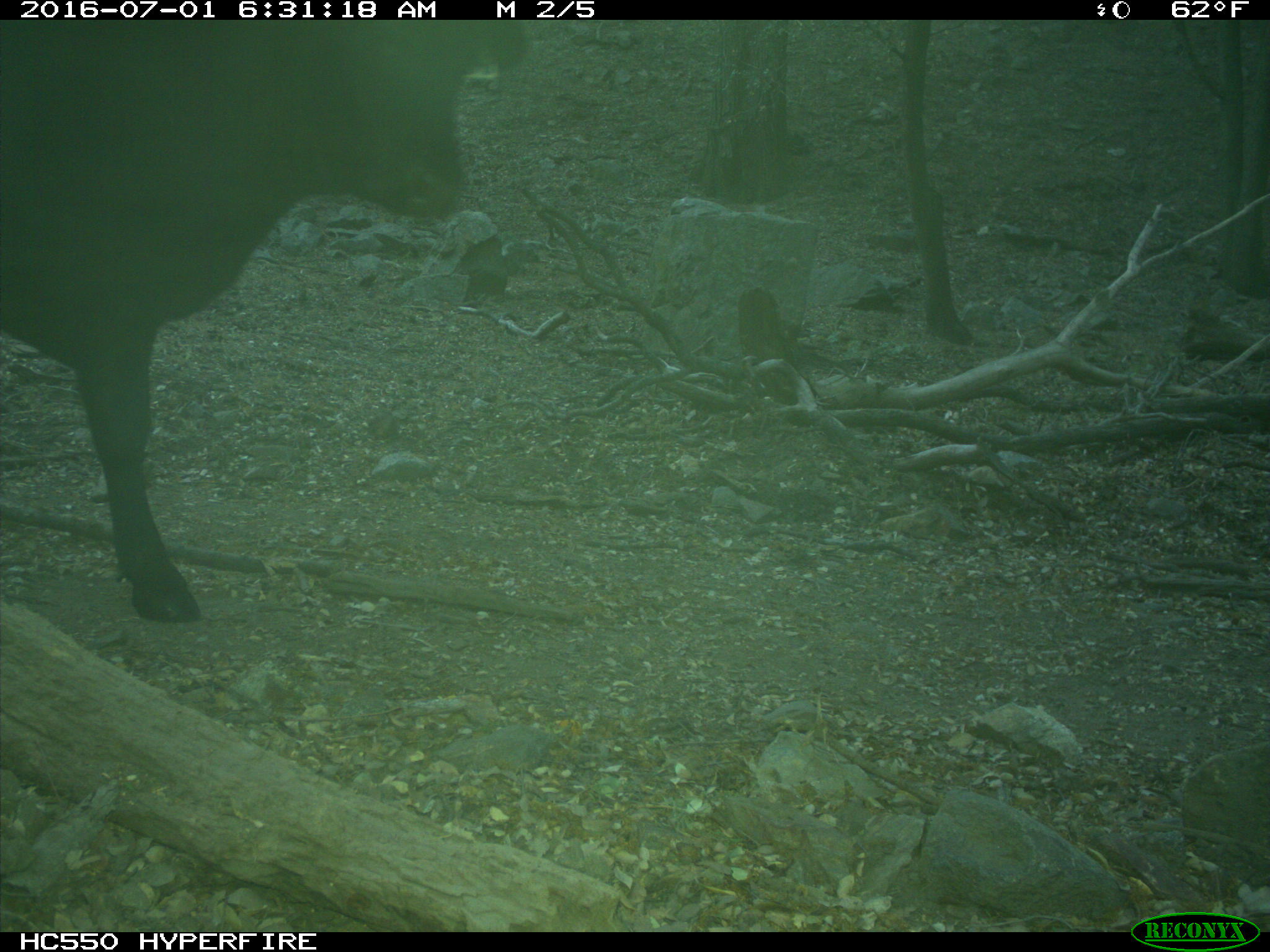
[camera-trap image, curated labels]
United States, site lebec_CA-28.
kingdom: Animalia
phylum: Chordata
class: Mammalia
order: Artiodactyla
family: Bovidae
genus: Bos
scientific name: Bos taurus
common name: domestic cow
Bos taurus (domestic cow).